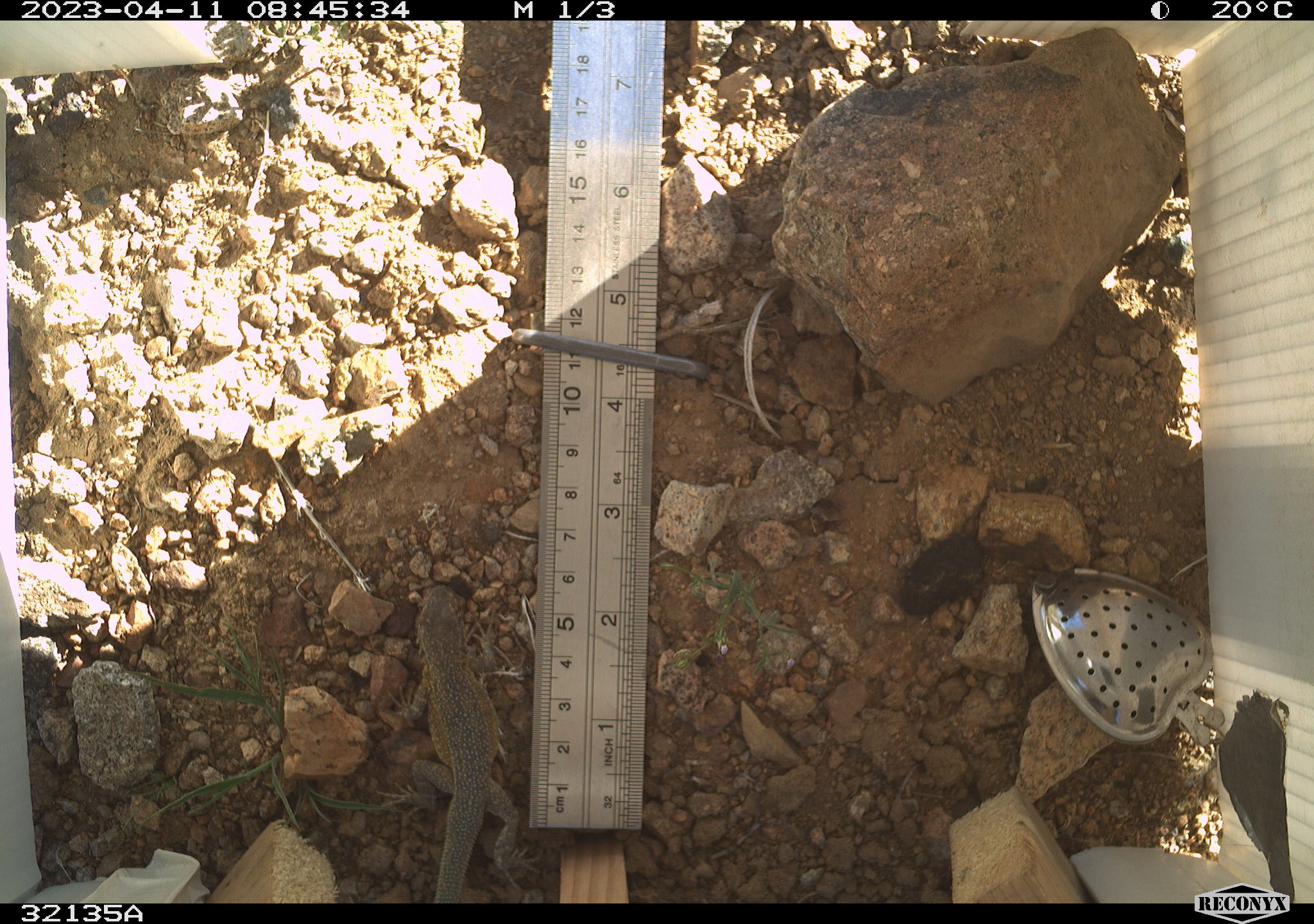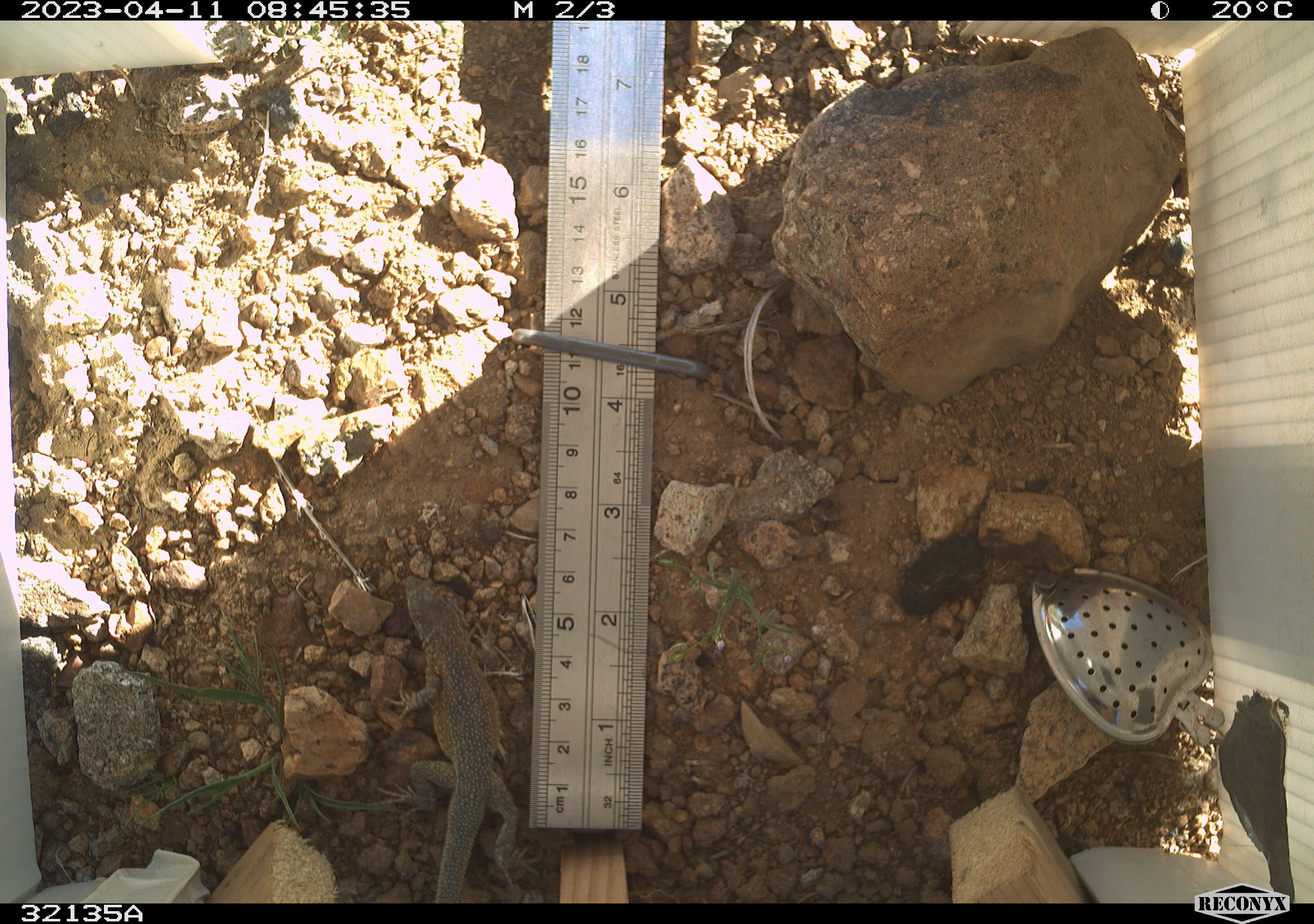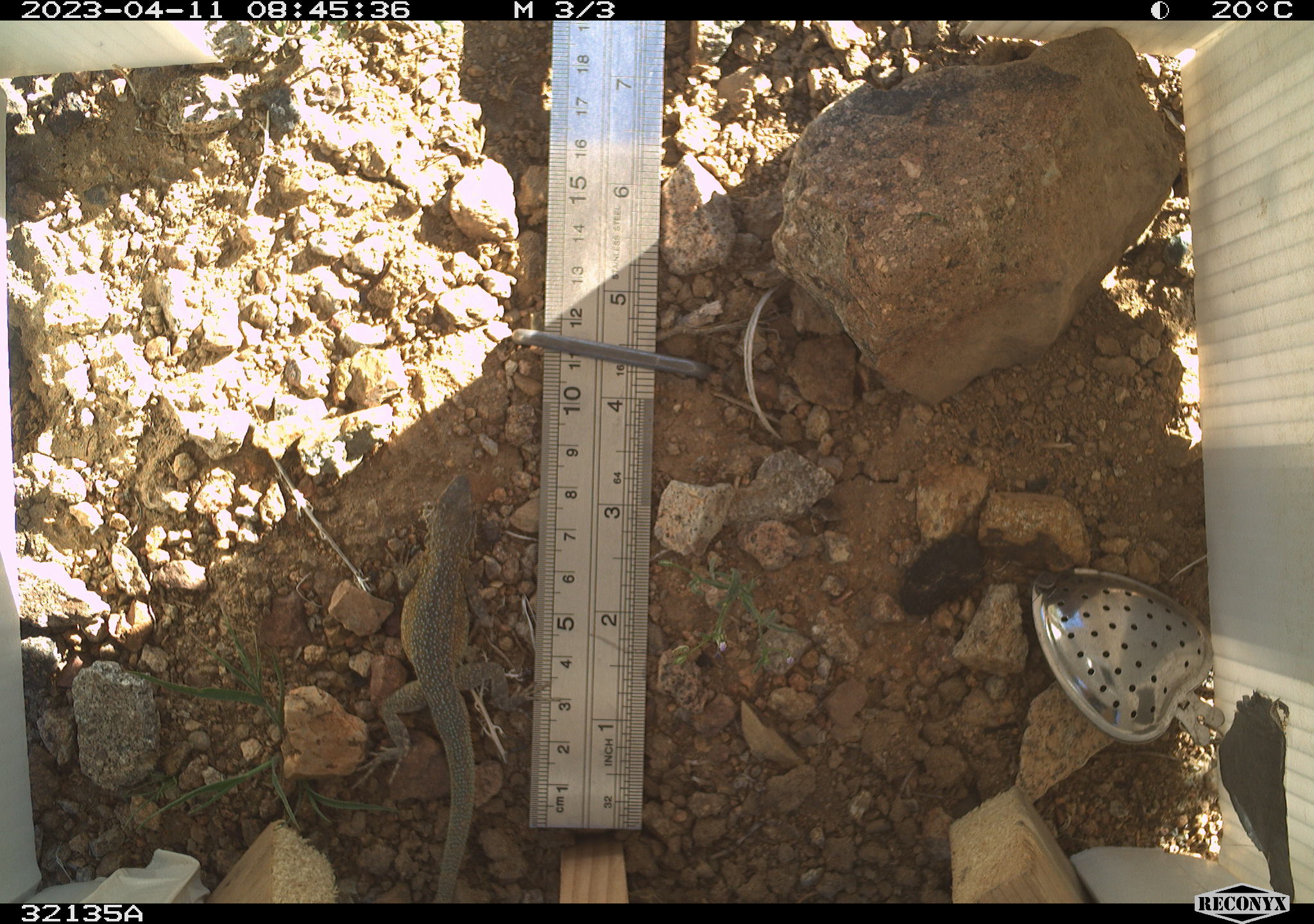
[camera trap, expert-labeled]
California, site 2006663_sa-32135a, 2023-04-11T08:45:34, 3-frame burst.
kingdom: Animalia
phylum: Chordata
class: Reptilia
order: Squamata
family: Phrynosomatidae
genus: Uta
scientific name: Uta stansburiana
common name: common side-blotched lizard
Common side-blotched lizard (Uta stansburiana).